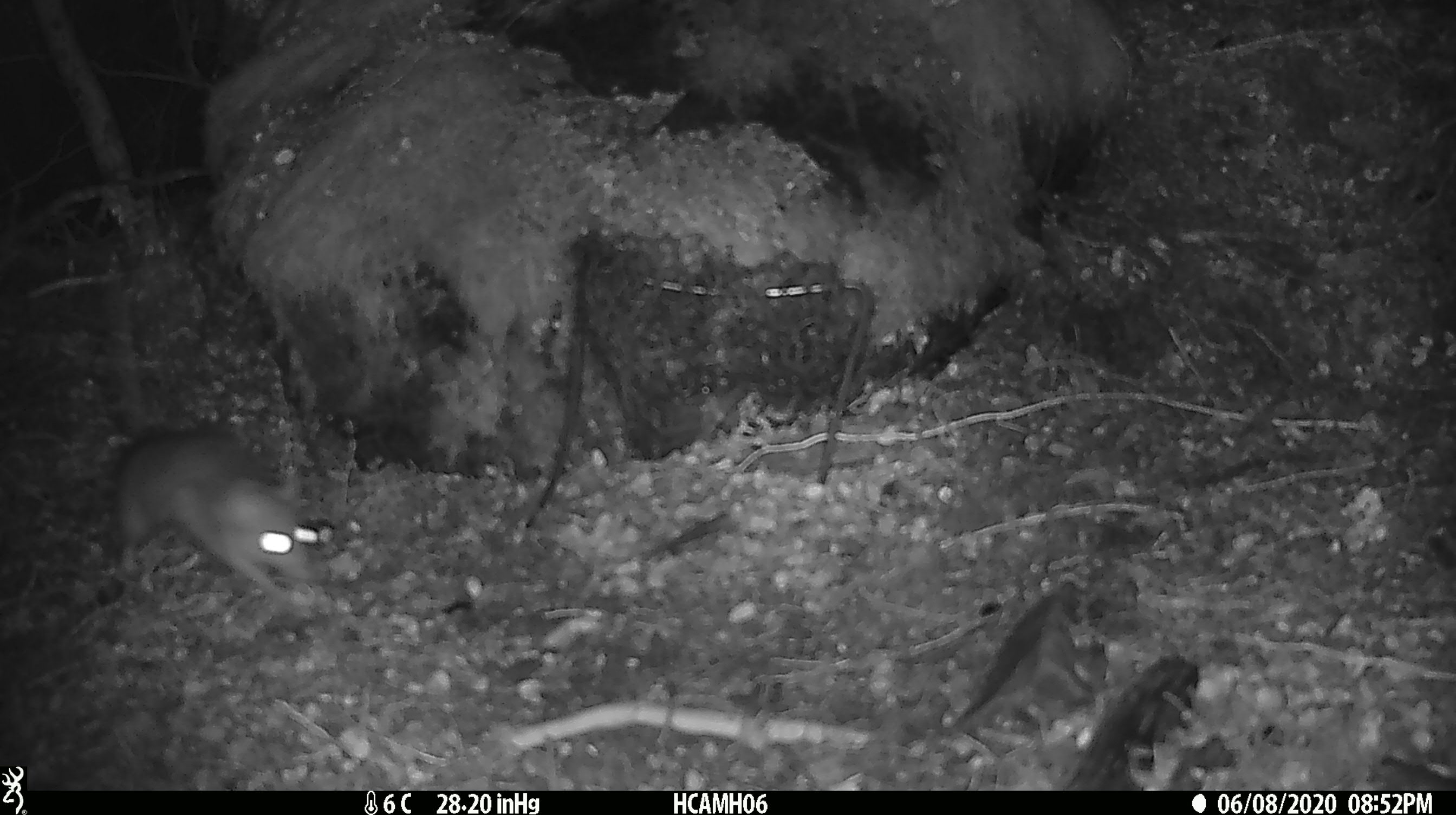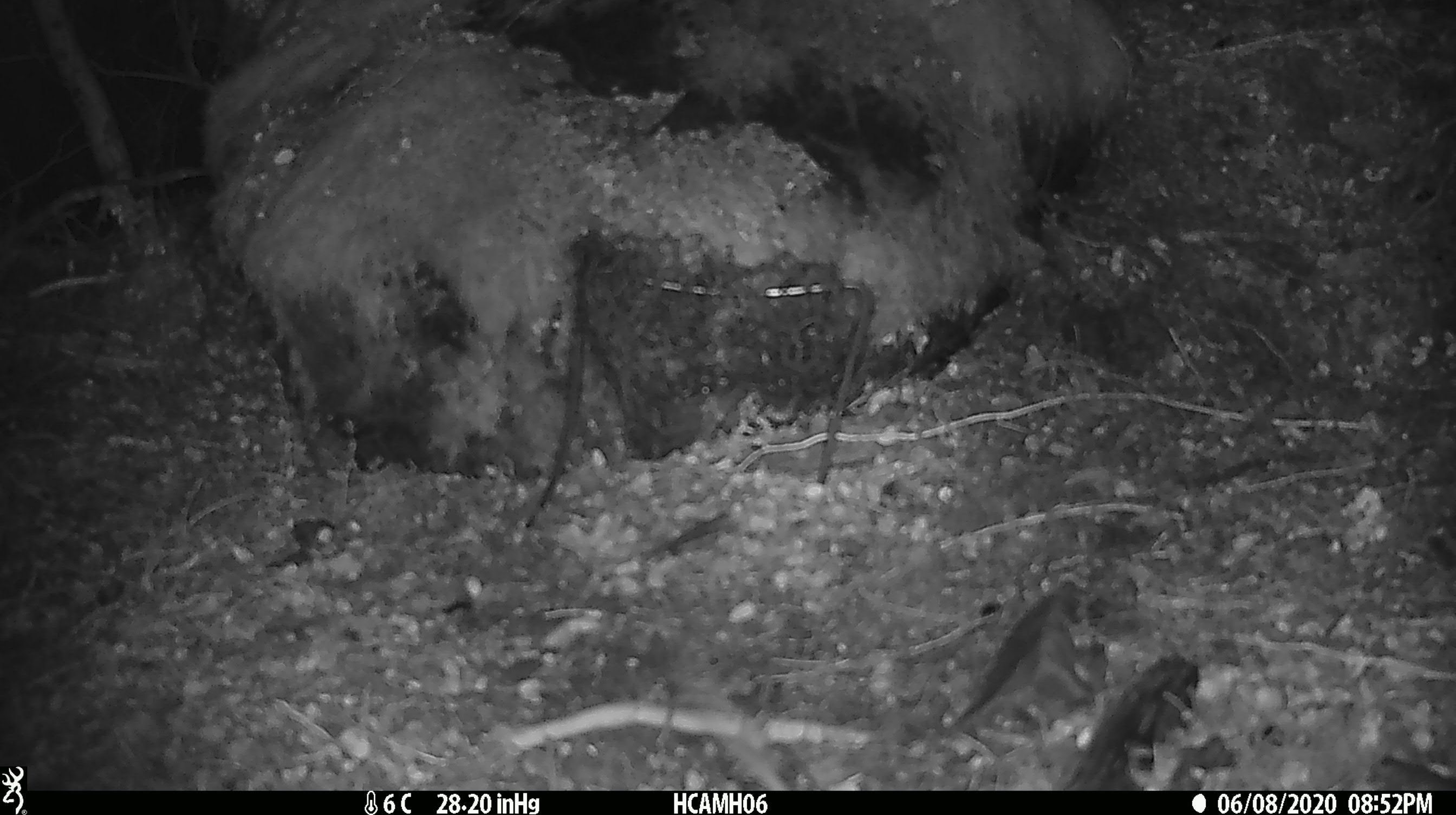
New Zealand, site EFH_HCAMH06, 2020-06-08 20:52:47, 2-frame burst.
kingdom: Animalia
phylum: Chordata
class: Mammalia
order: Rodentia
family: Muridae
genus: Rattus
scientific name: Rattus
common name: rat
Rat (Rattus).